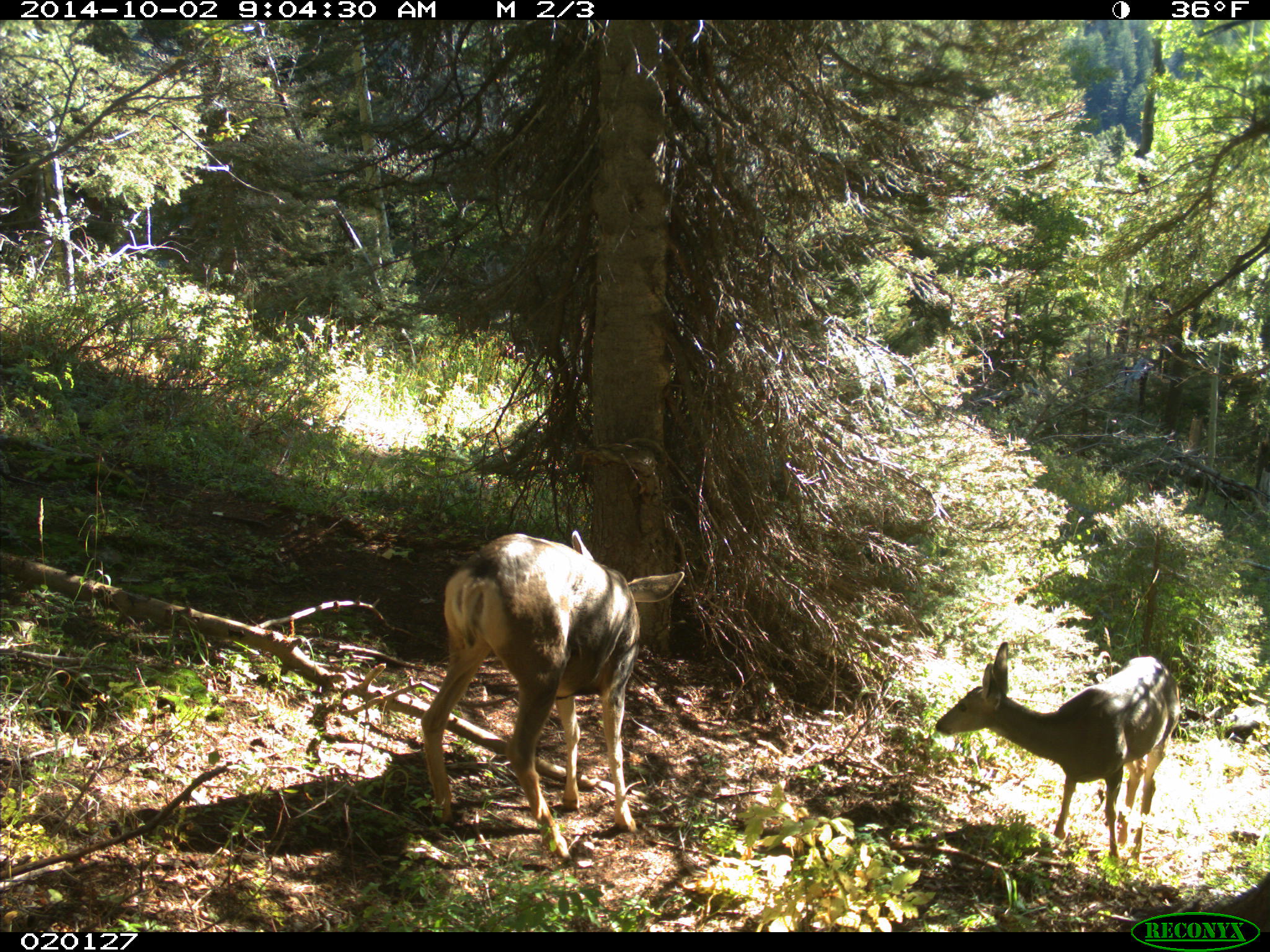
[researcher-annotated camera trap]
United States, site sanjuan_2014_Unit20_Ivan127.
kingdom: Animalia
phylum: Chordata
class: Mammalia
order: Artiodactyla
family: Cervidae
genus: Odocoileus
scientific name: Odocoileus hemionus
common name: mule deer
Odocoileus hemionus (mule deer).